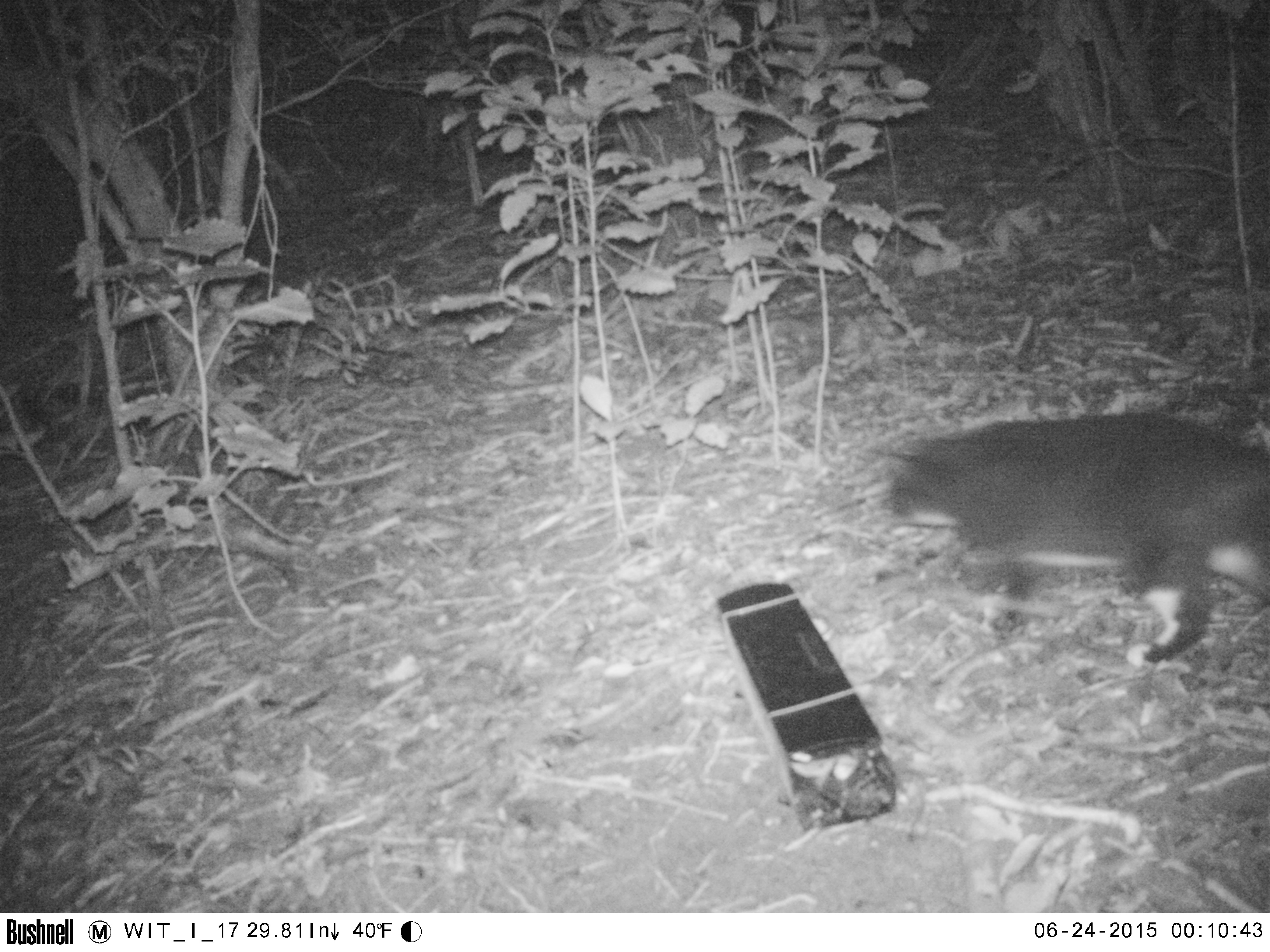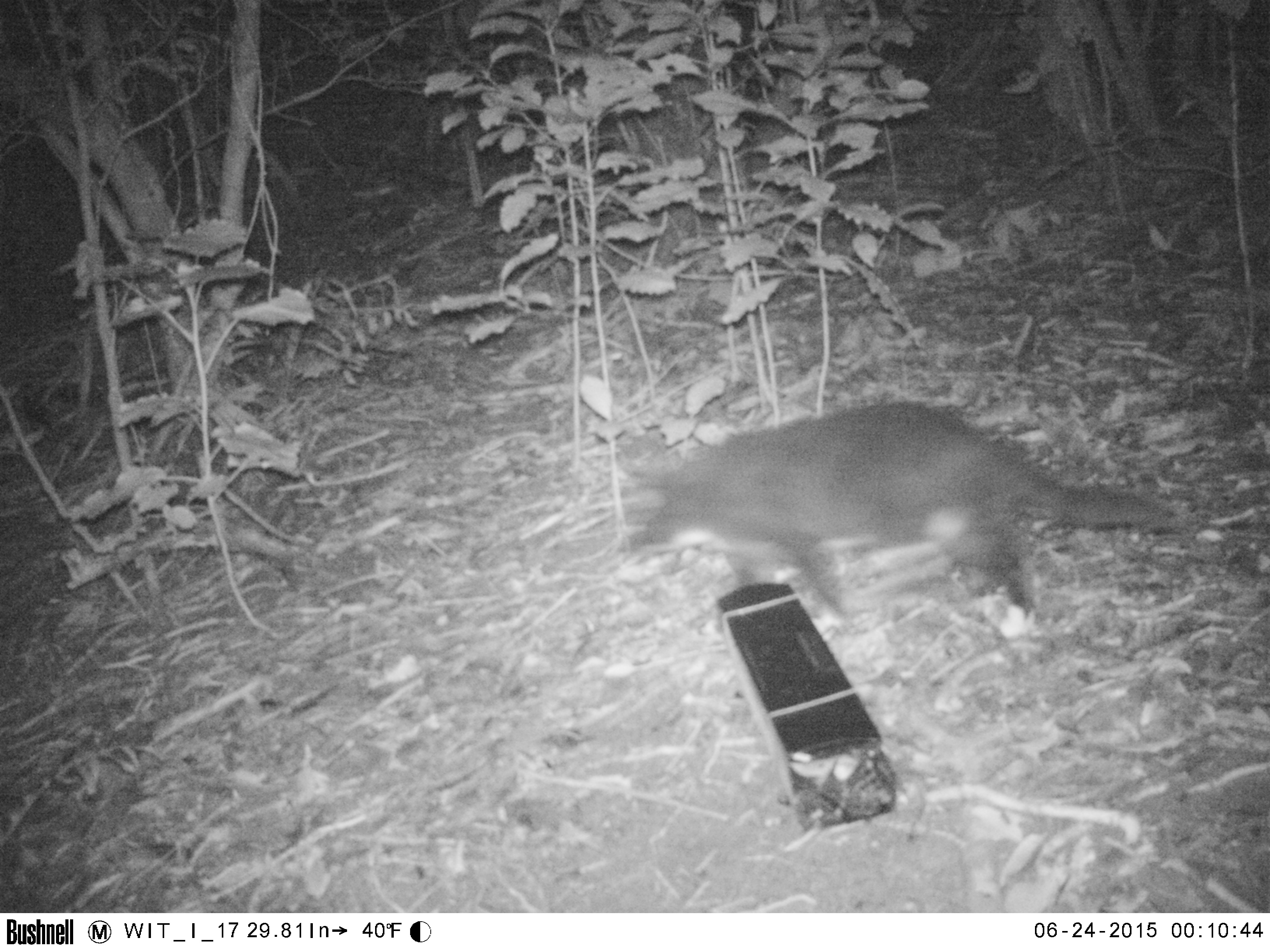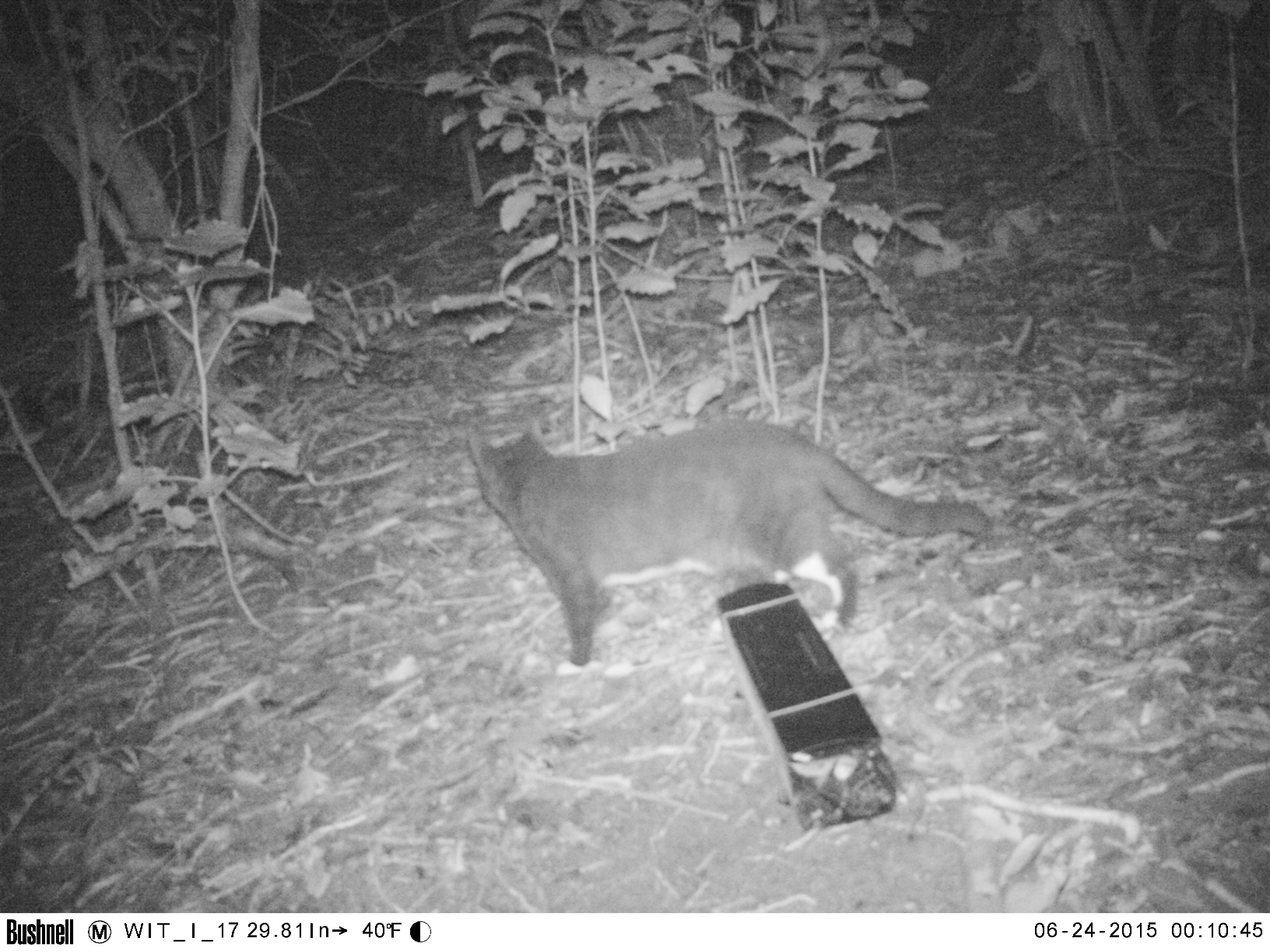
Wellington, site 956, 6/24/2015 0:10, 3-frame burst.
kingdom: Animalia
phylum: Chordata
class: Mammalia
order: Carnivora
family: Felidae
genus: Felis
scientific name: Felis catus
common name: cat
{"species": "cat (Felis catus)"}